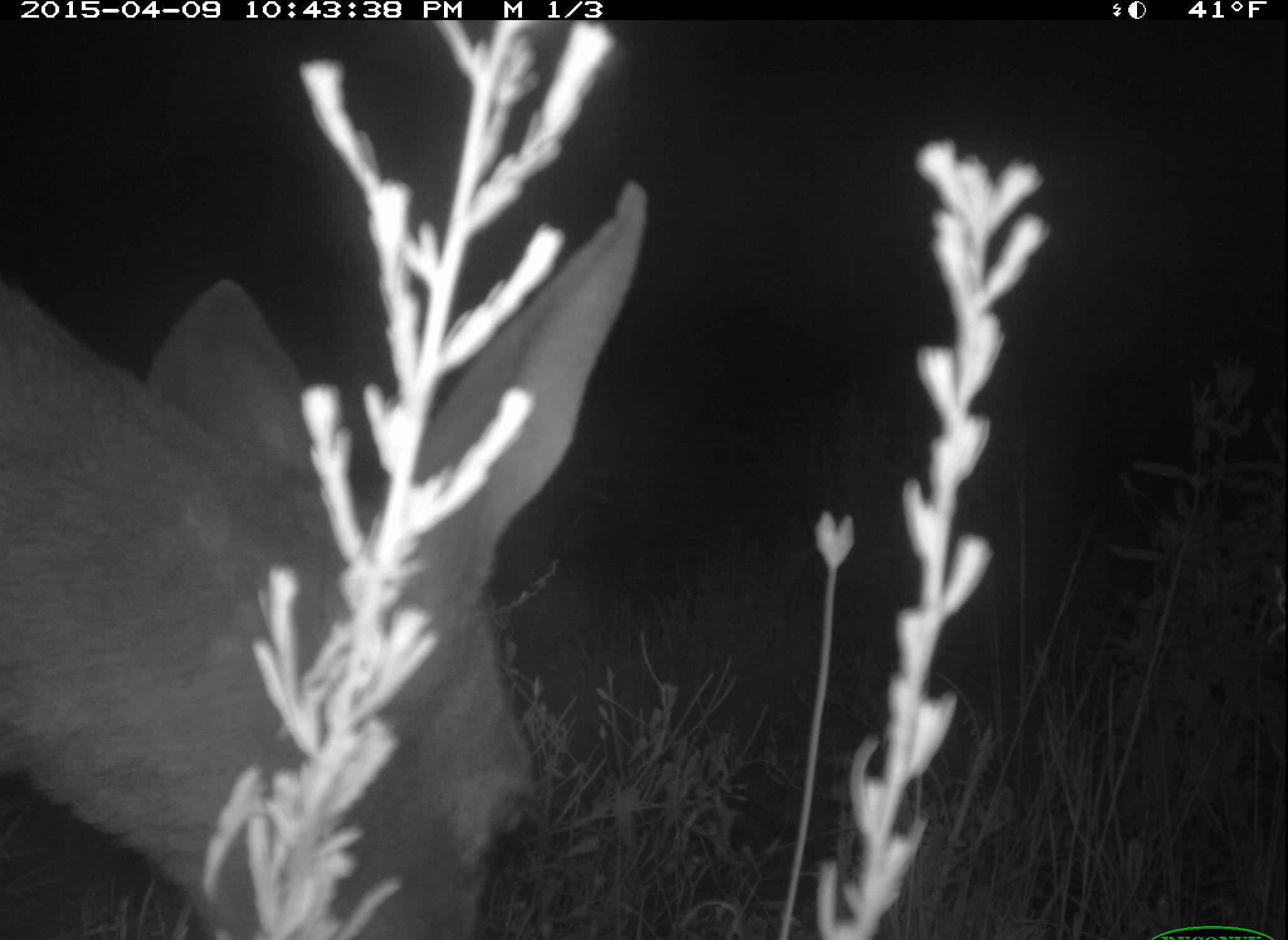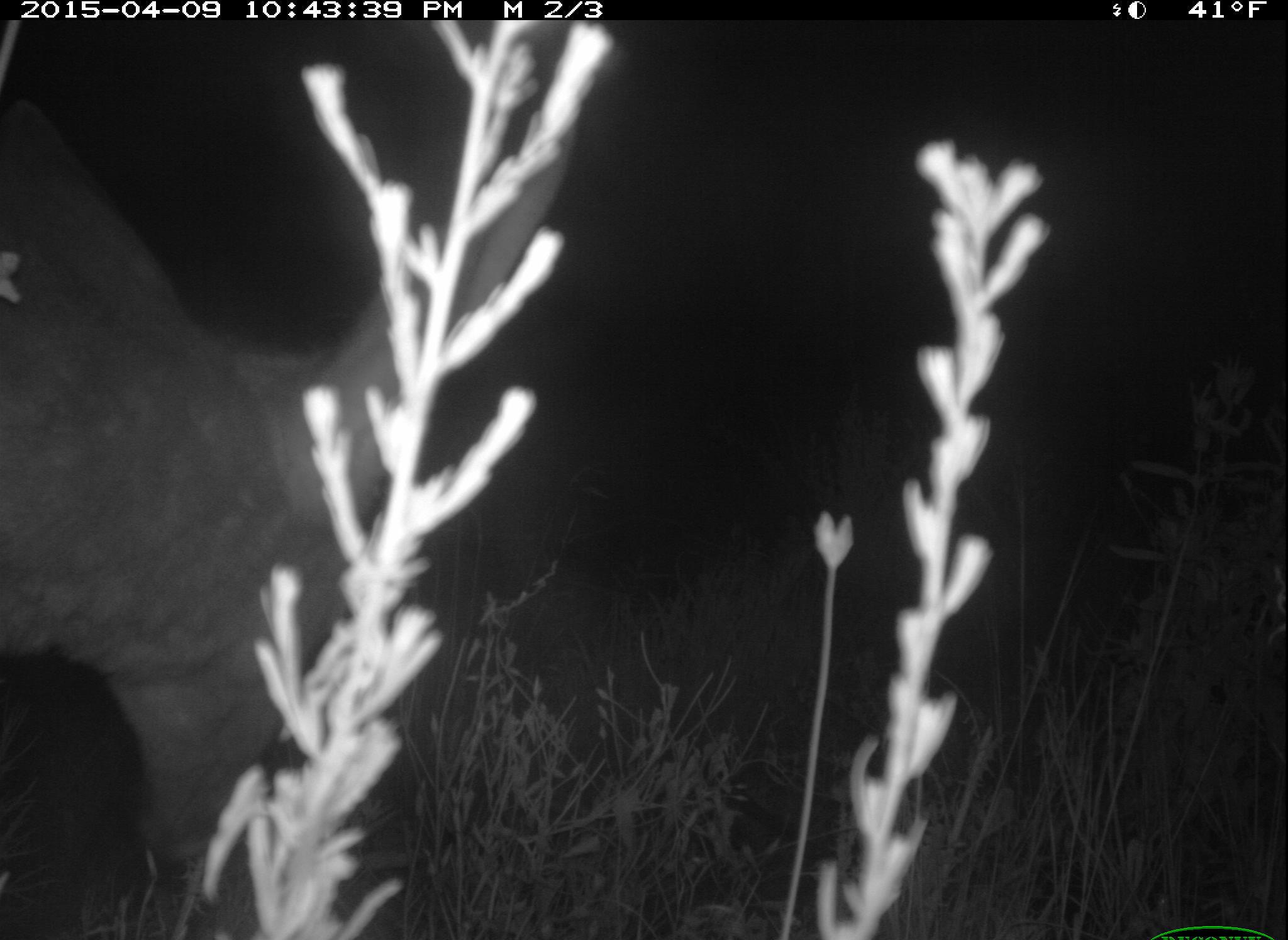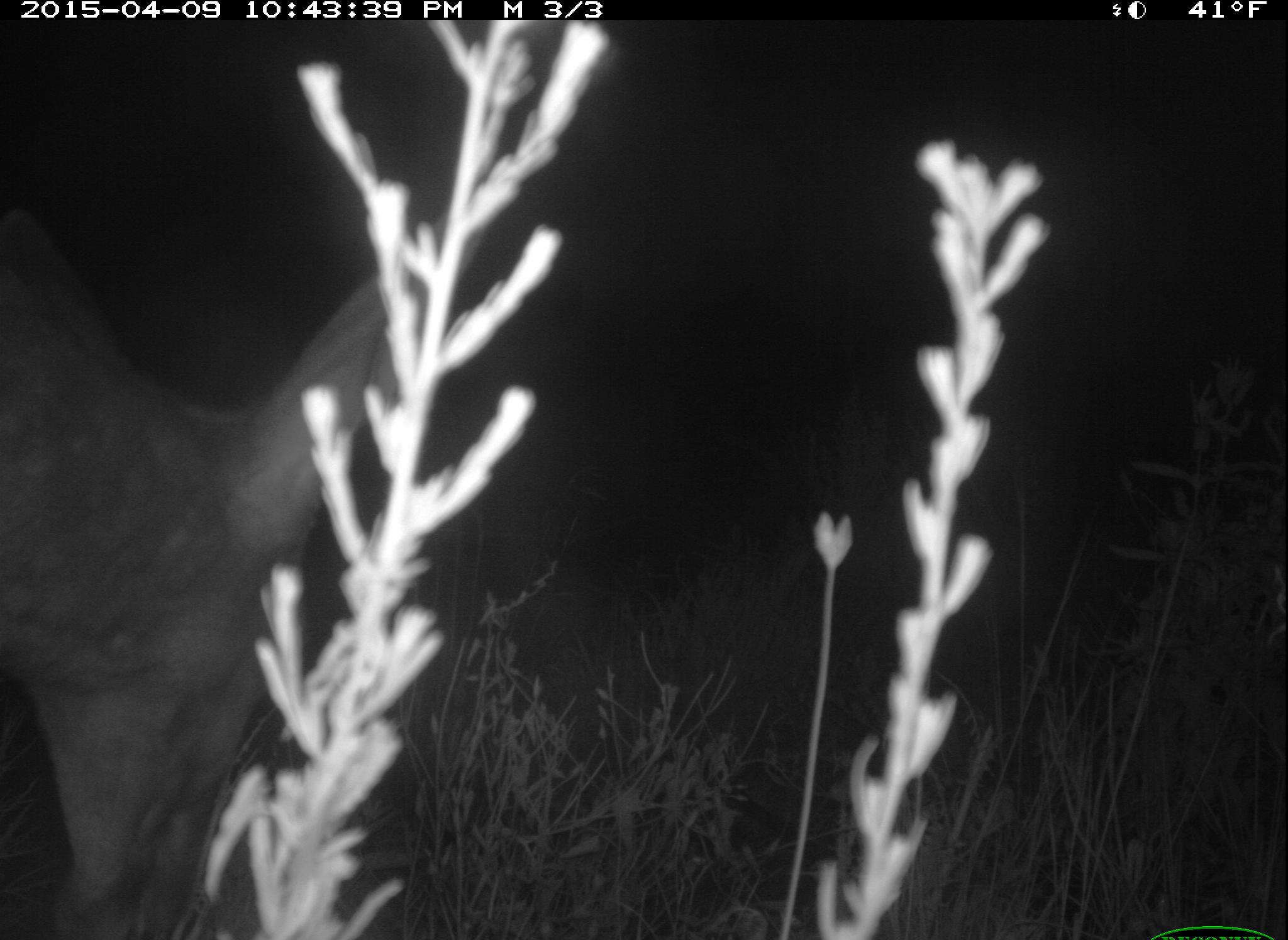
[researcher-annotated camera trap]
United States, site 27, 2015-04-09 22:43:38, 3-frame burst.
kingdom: Animalia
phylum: Chordata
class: Mammalia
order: Artiodactyla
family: Cervidae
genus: Odocoileus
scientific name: Odocoileus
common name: deer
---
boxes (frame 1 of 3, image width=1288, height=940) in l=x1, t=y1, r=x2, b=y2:
deer: l=0, t=173, r=652, b=940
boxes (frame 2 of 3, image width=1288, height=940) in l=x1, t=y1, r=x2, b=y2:
deer: l=0, t=112, r=576, b=897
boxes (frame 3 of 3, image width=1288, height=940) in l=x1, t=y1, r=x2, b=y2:
deer: l=0, t=196, r=497, b=940